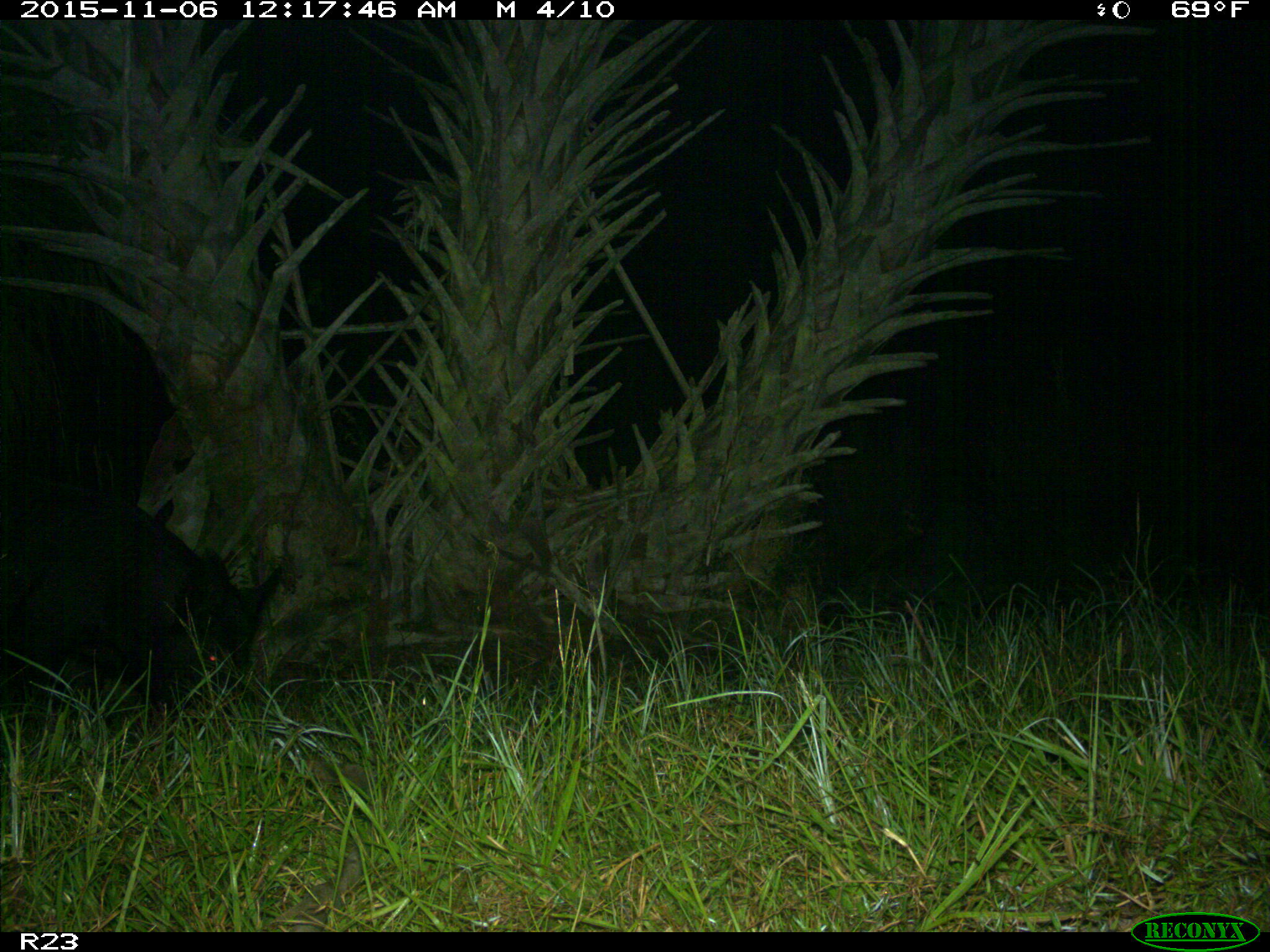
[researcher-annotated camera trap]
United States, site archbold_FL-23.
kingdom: Animalia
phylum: Chordata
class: Mammalia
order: Artiodactyla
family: Suidae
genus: Sus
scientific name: Sus scrofa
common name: wild boar